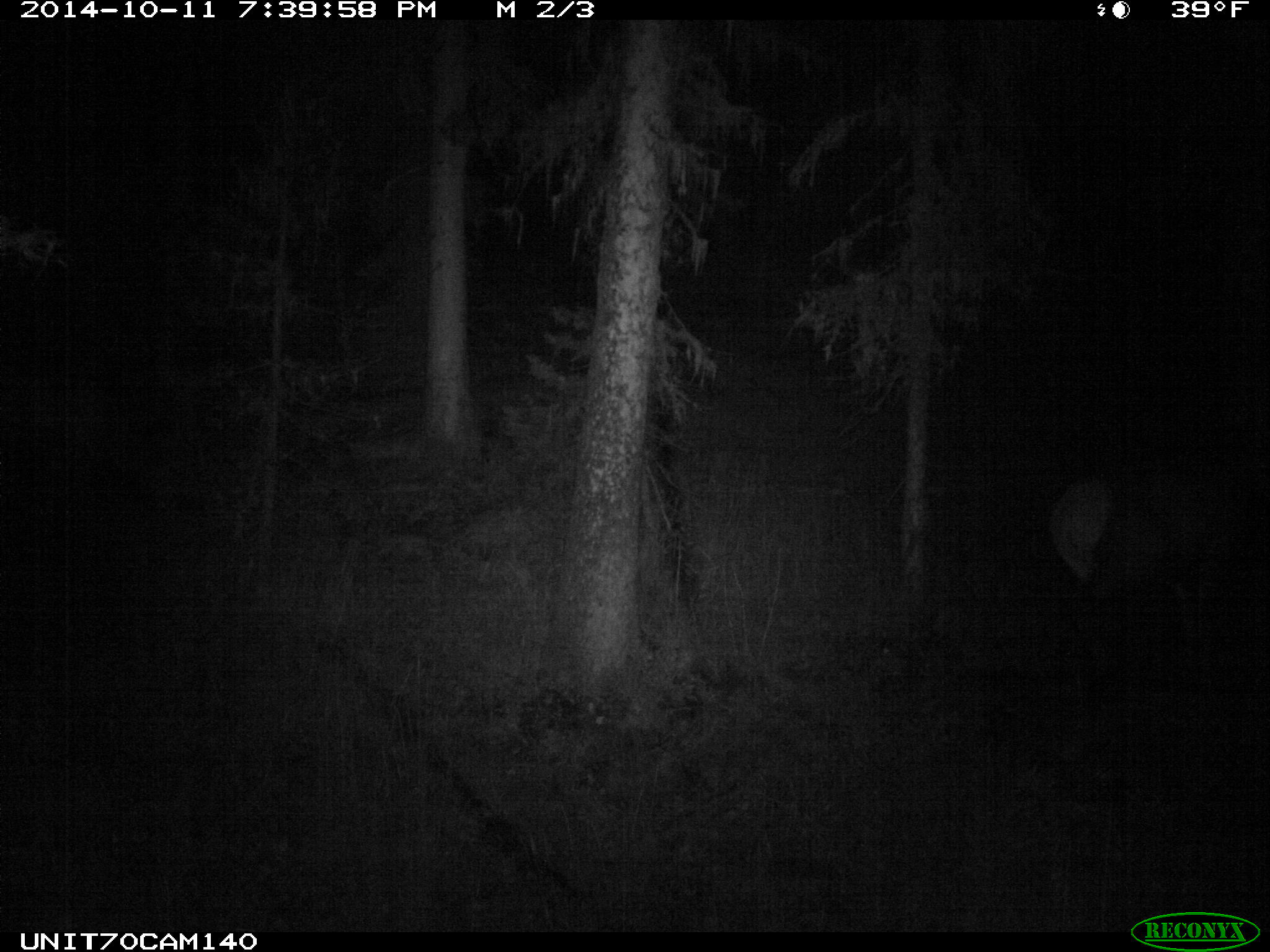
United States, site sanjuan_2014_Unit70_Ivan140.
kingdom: Animalia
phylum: Chordata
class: Mammalia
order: Artiodactyla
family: Cervidae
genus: Cervus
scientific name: Cervus elaphus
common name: red deer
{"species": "Cervus elaphus (red deer)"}